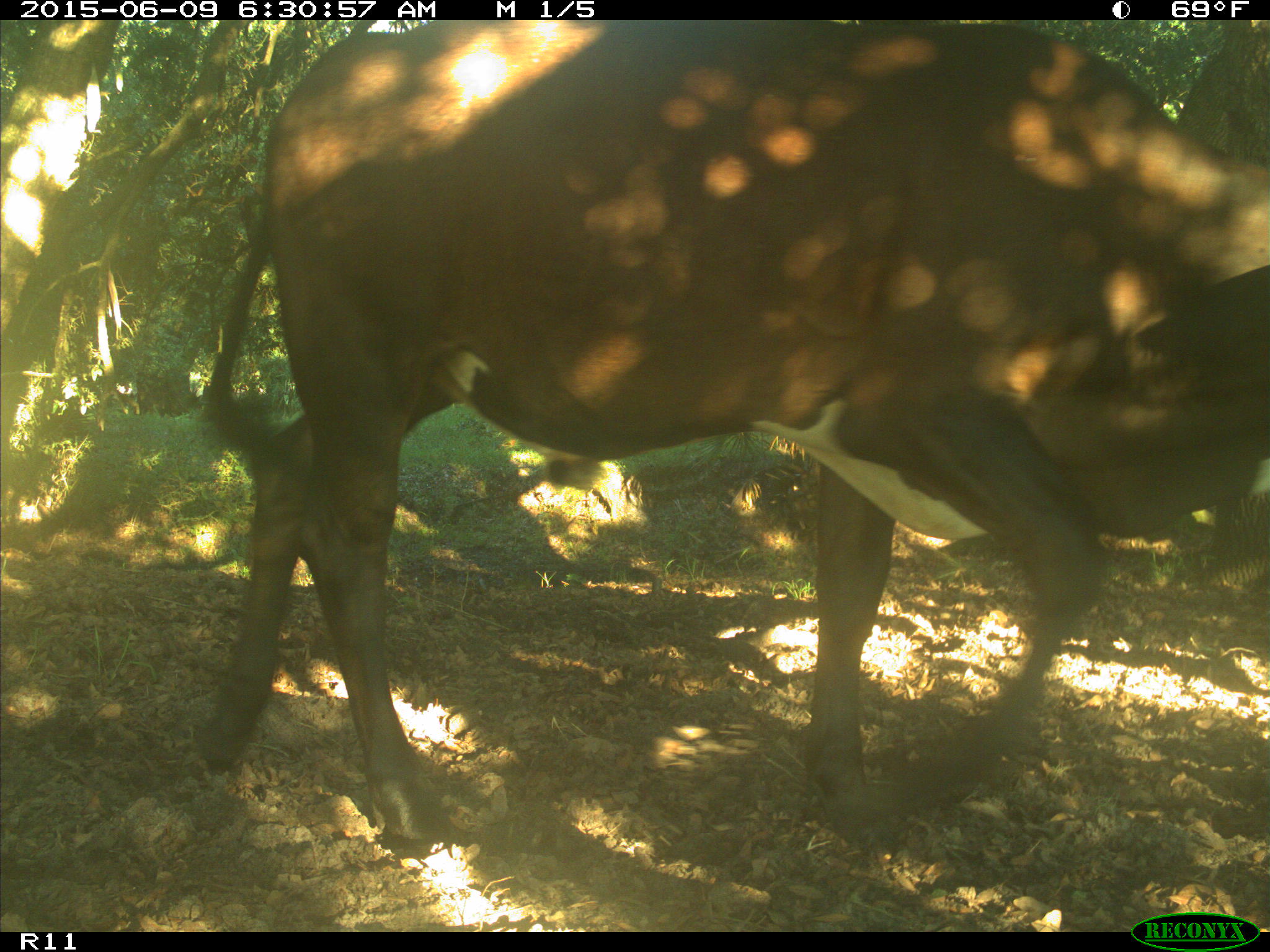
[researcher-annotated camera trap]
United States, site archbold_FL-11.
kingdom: Animalia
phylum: Chordata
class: Mammalia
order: Artiodactyla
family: Bovidae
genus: Bos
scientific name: Bos taurus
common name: domestic cow